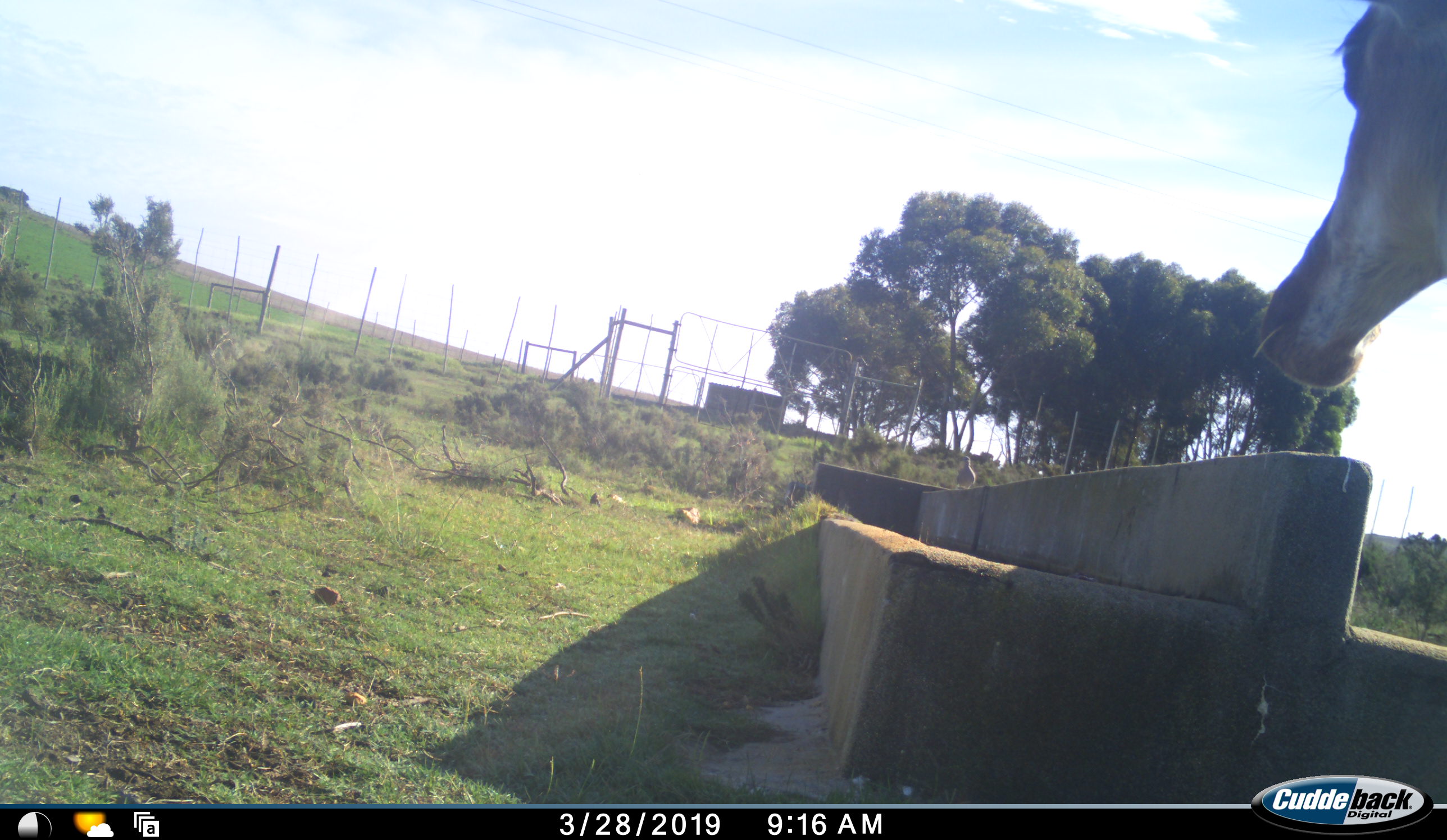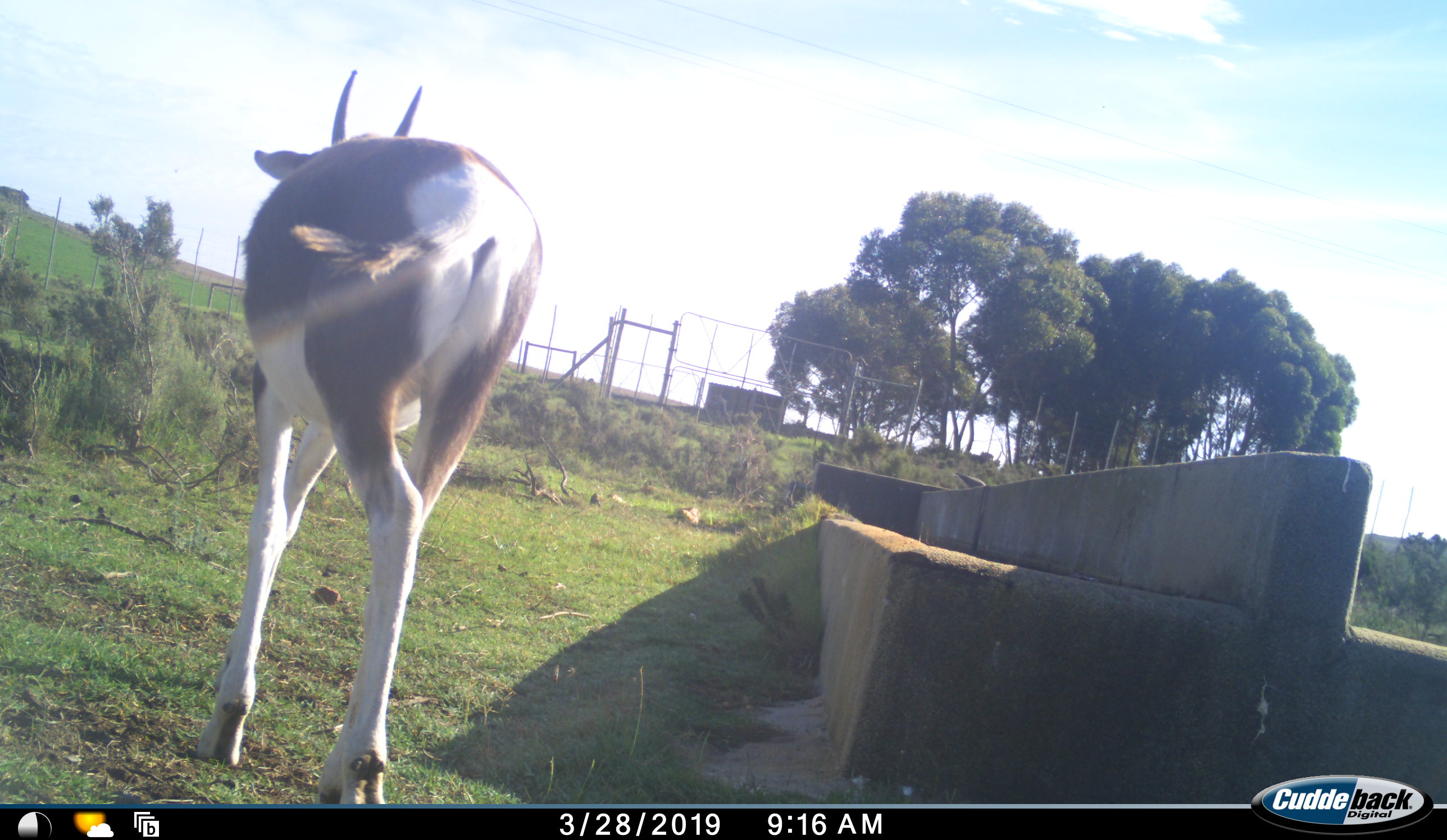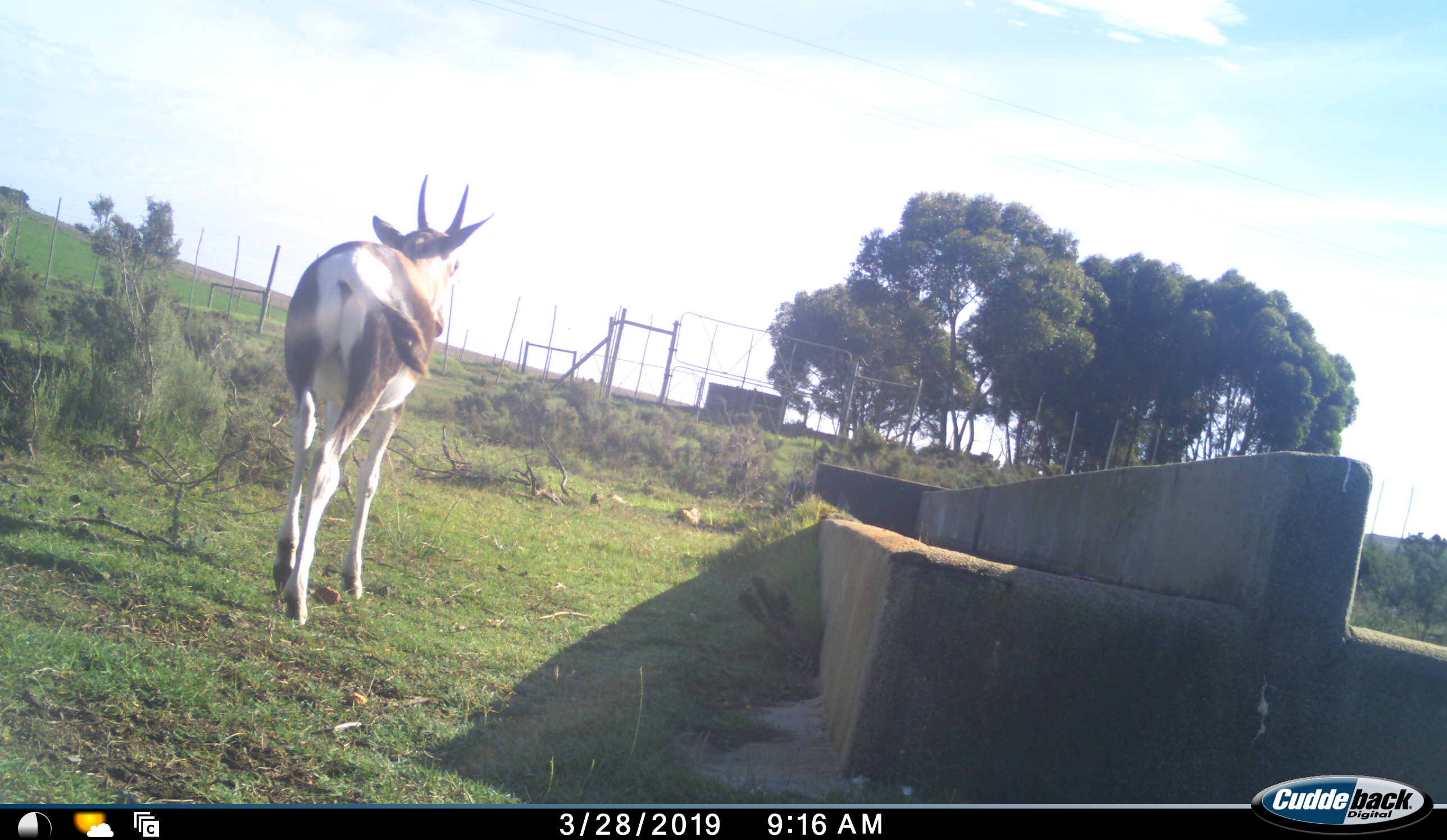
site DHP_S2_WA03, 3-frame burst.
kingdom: Animalia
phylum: Chordata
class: Mammalia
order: Artiodactyla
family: Bovidae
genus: Damaliscus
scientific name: Damaliscus pygargus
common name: bontebok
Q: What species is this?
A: Bontebok (Damaliscus pygargus).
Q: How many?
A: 1.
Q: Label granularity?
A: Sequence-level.